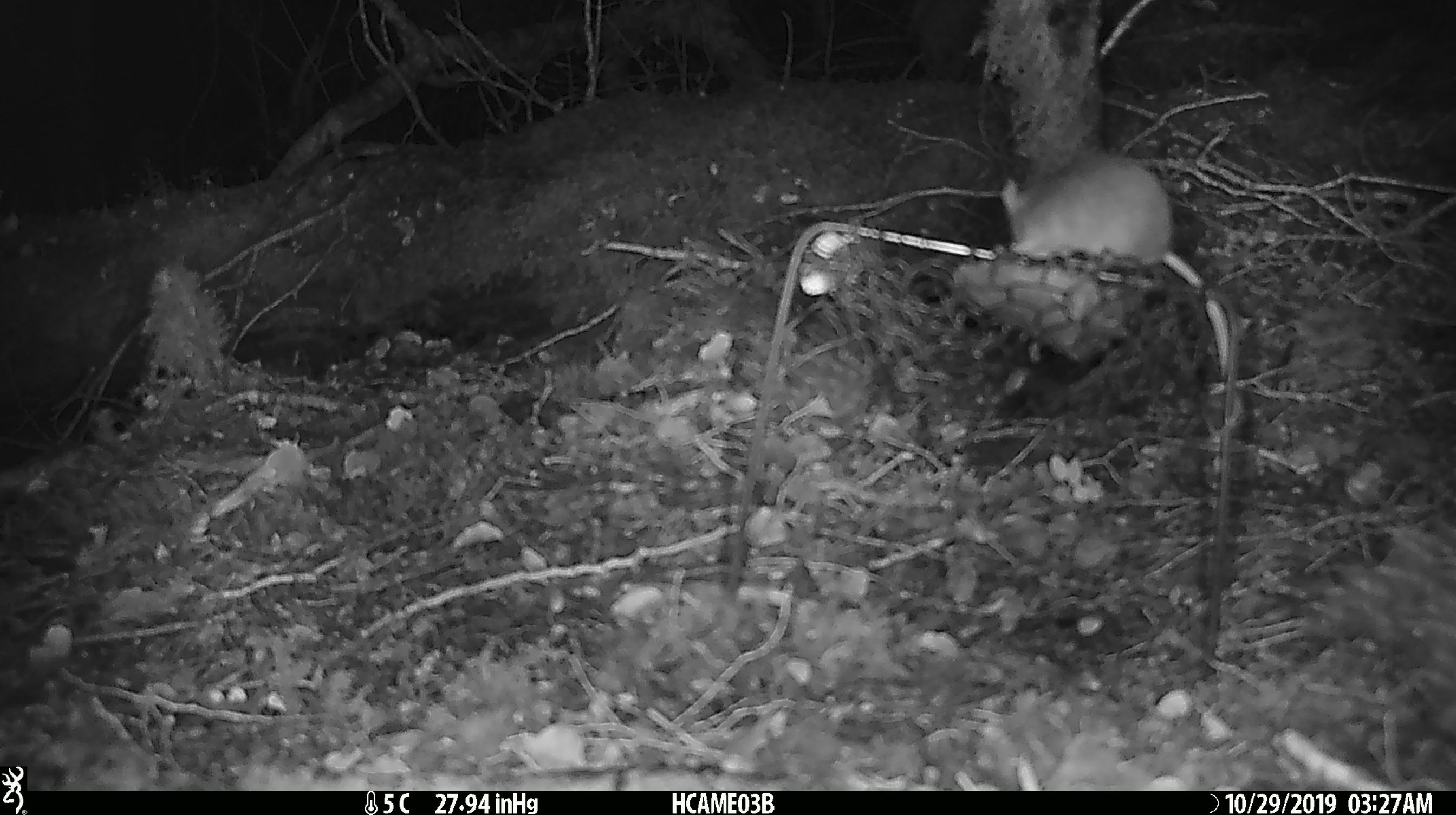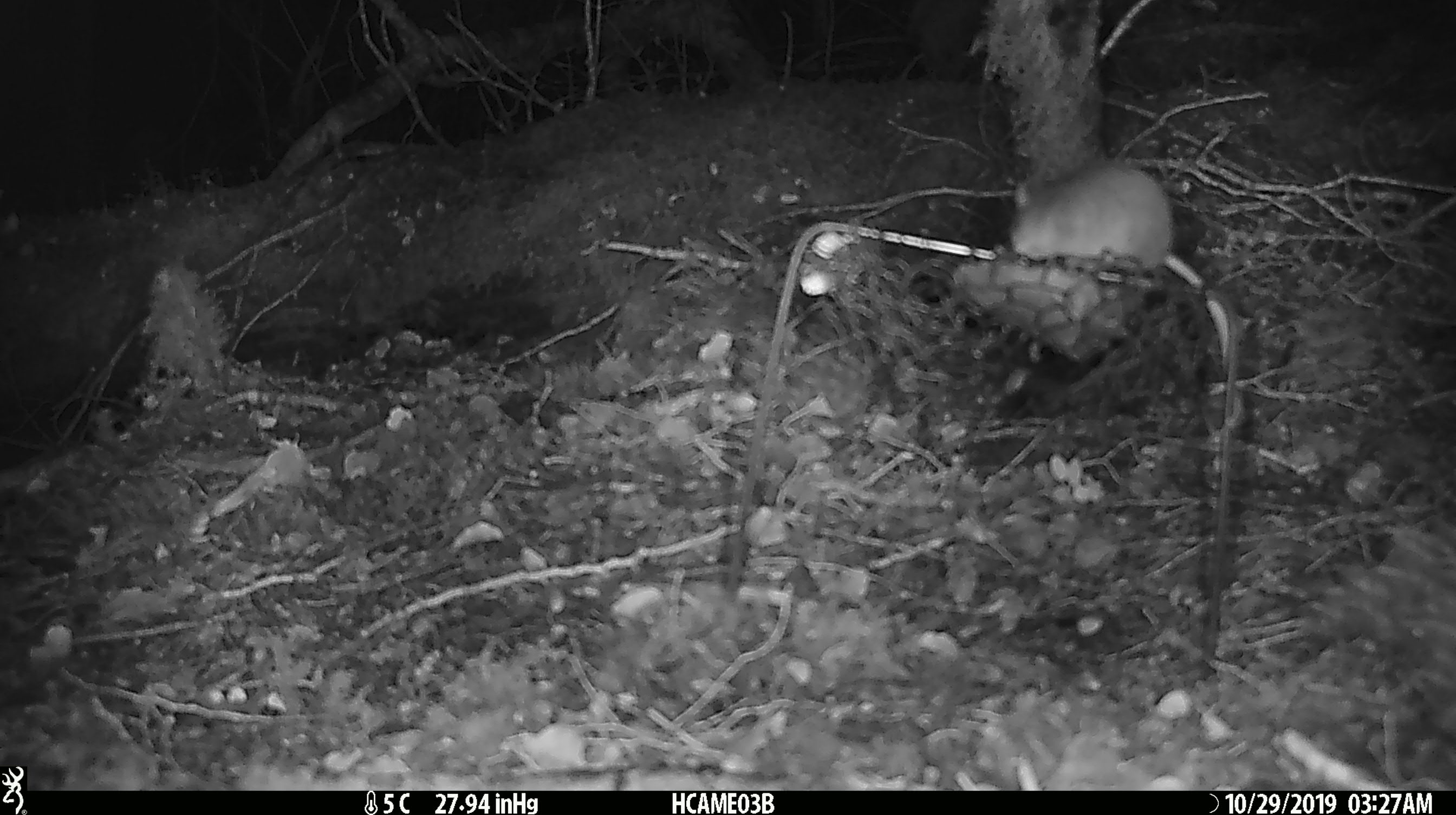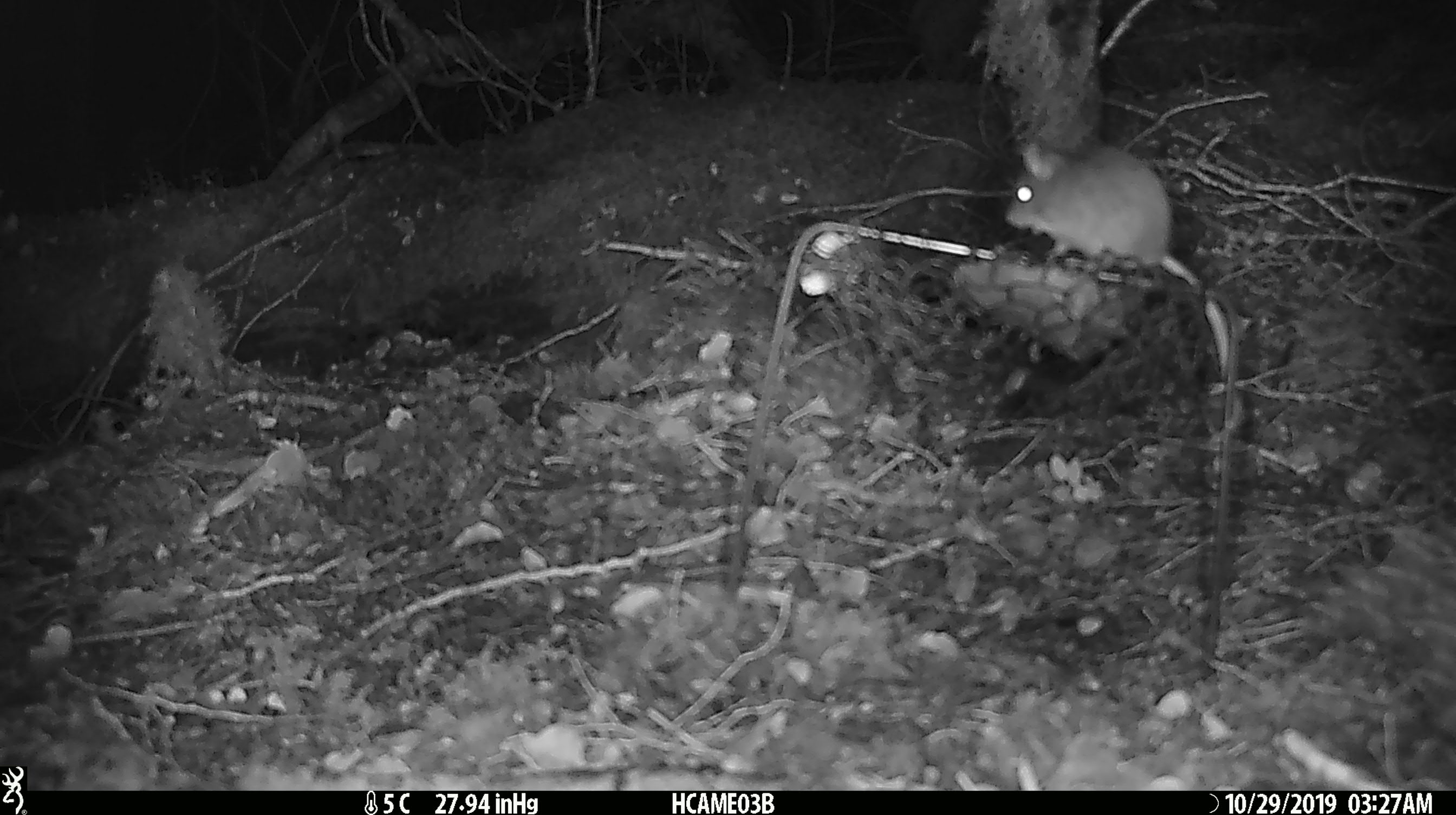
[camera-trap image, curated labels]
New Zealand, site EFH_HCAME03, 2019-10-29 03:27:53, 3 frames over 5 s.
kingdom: Animalia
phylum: Chordata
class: Mammalia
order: Rodentia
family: Muridae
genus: Mus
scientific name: Mus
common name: mouse